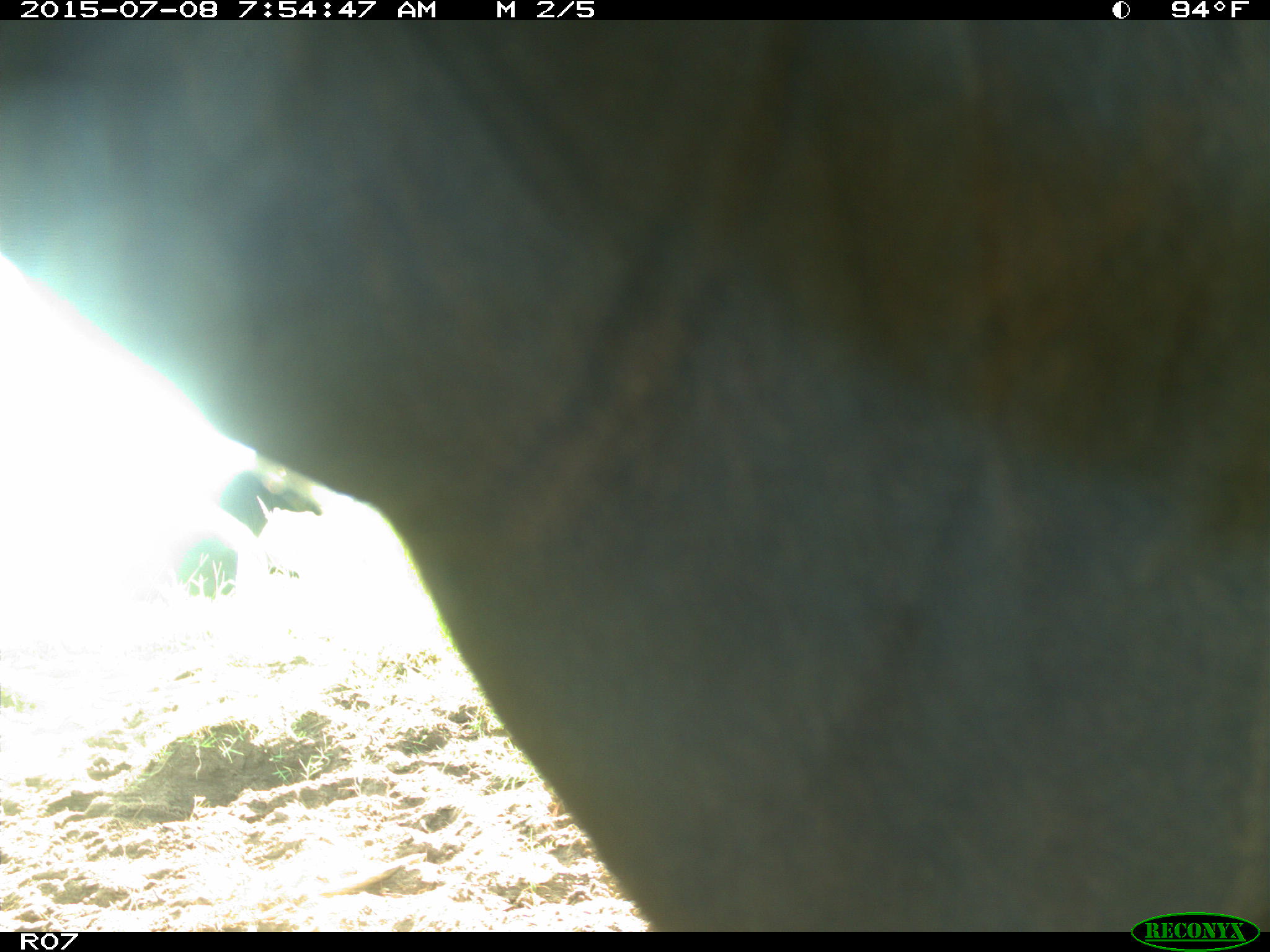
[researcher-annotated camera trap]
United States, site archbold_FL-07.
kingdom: Animalia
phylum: Chordata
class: Mammalia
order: Artiodactyla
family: Bovidae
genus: Bos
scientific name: Bos taurus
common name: domestic cow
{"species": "Bos taurus (domestic cow)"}